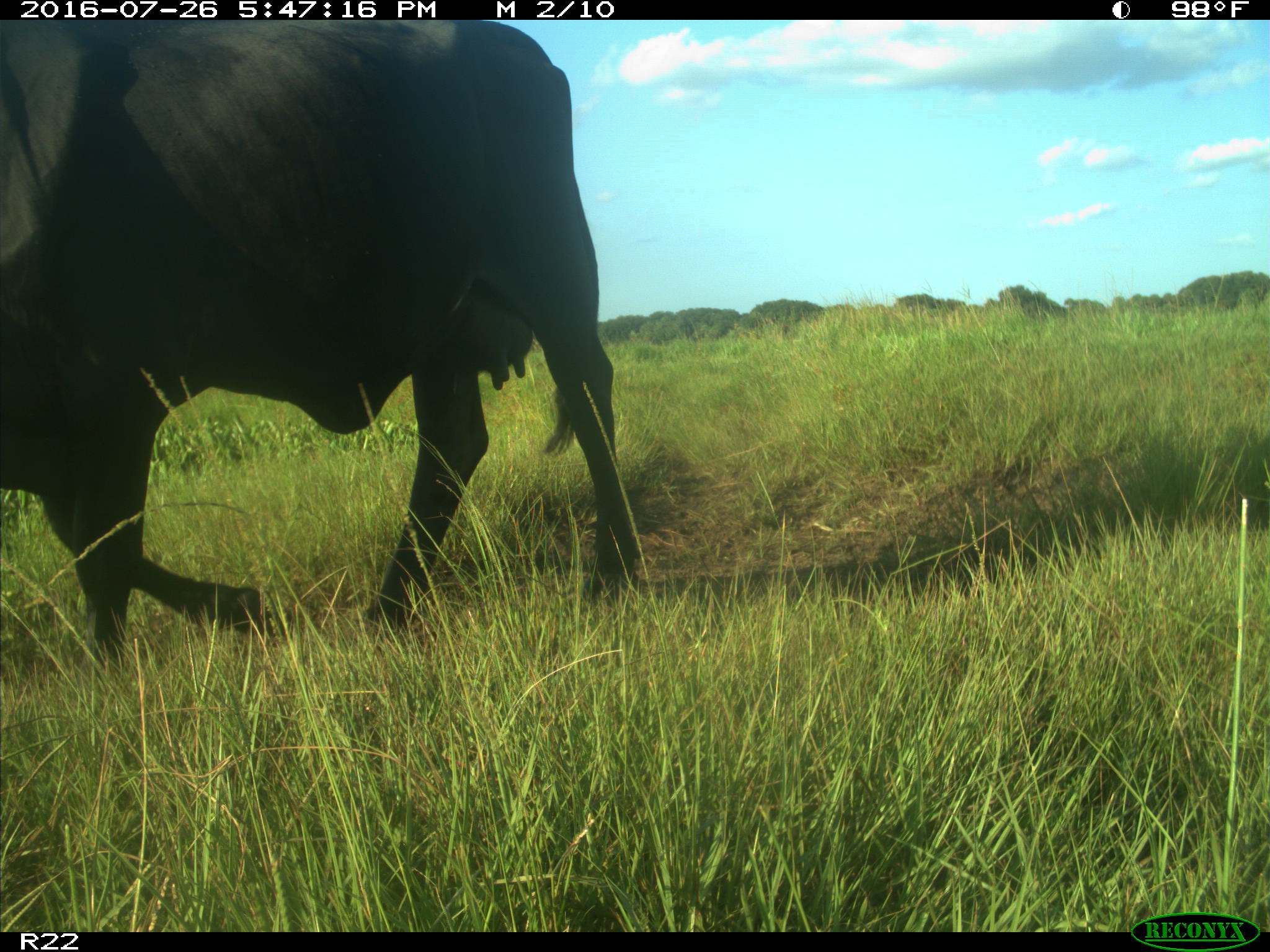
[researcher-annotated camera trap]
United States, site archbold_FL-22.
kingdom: Animalia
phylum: Chordata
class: Mammalia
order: Artiodactyla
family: Bovidae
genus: Bos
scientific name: Bos taurus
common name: domestic cow